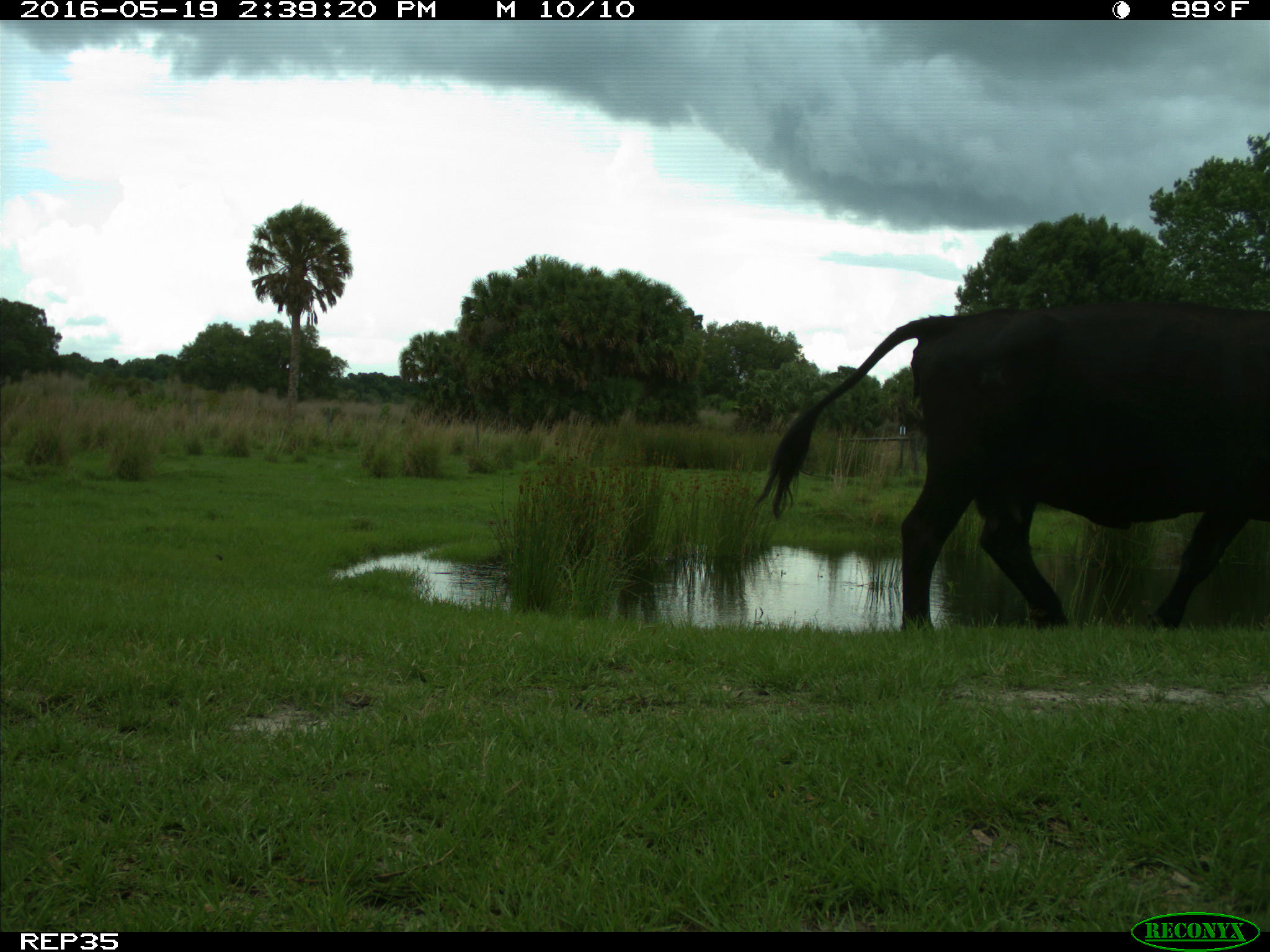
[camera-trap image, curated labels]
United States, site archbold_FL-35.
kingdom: Animalia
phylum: Chordata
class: Mammalia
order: Artiodactyla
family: Bovidae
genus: Bos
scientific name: Bos taurus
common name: domestic cow